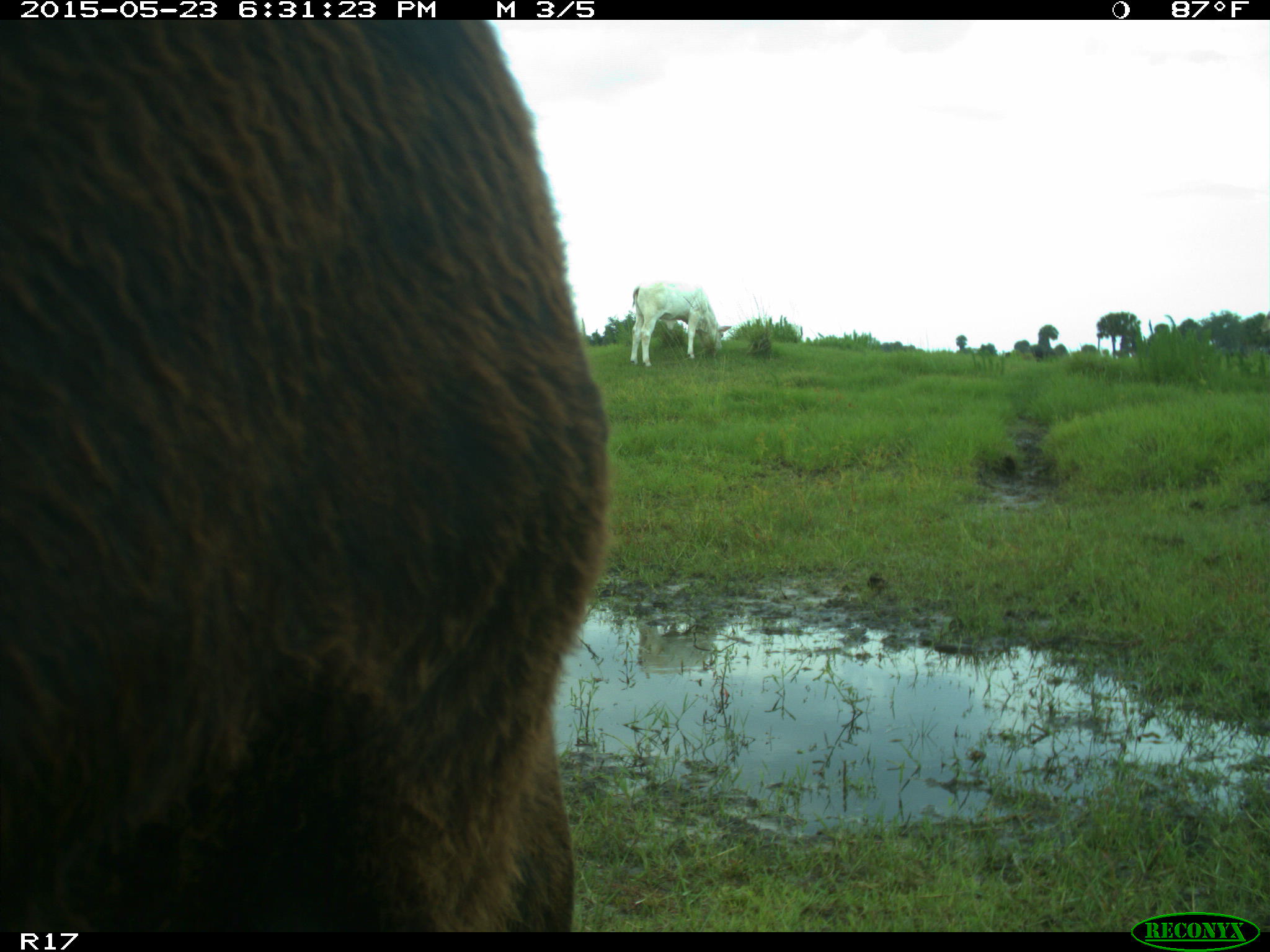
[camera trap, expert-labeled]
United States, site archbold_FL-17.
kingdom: Animalia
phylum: Chordata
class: Mammalia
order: Artiodactyla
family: Bovidae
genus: Bos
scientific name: Bos taurus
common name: domestic cow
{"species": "Bos taurus (domestic cow)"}